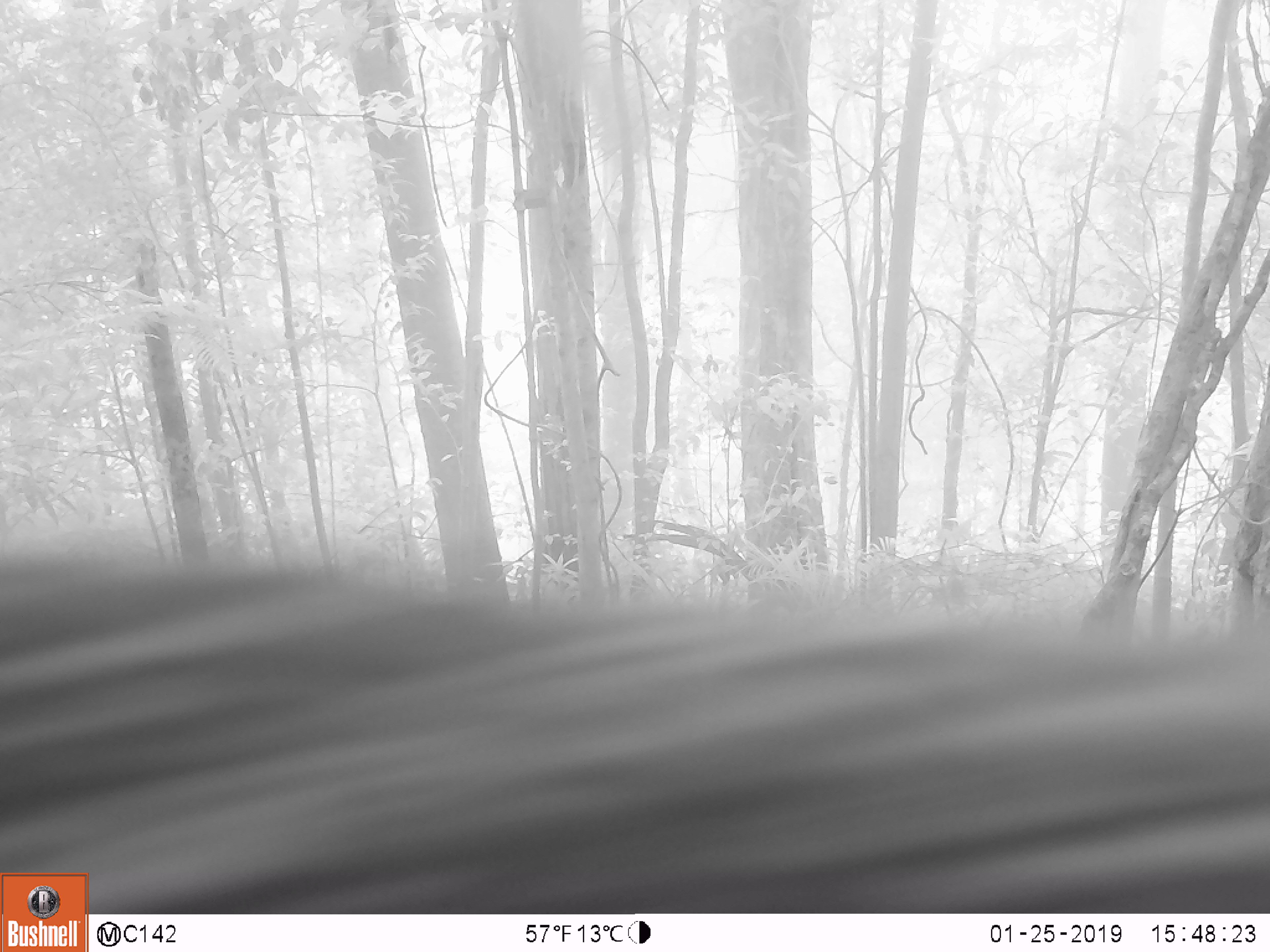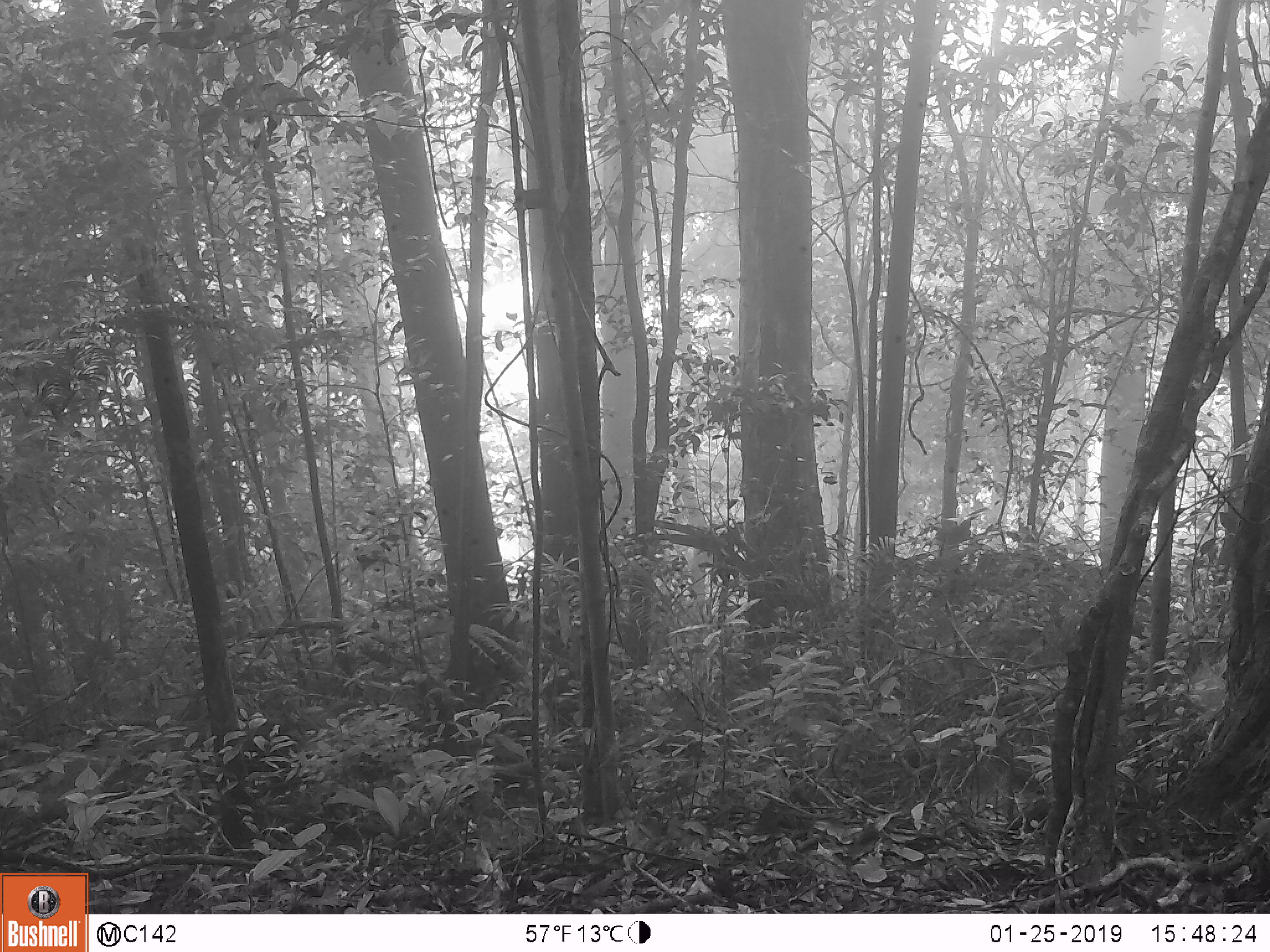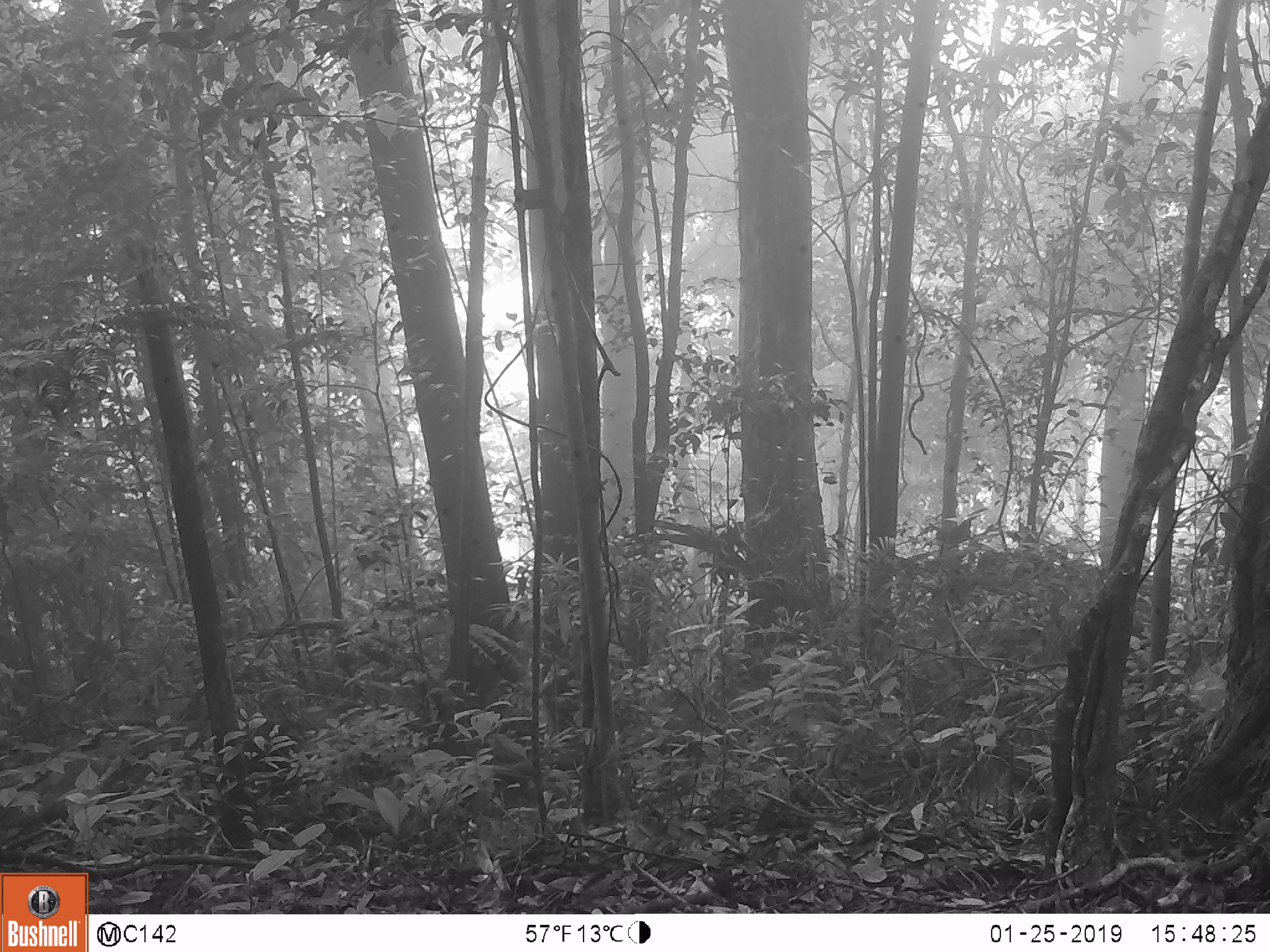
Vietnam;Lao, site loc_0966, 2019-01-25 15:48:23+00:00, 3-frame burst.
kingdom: Animalia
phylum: Chordata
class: Mammalia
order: Artiodactyla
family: Suidae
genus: Sus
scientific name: Sus scrofa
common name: eurasian wild pig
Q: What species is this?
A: Eurasian wild pig (Sus scrofa).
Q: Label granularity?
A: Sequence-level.